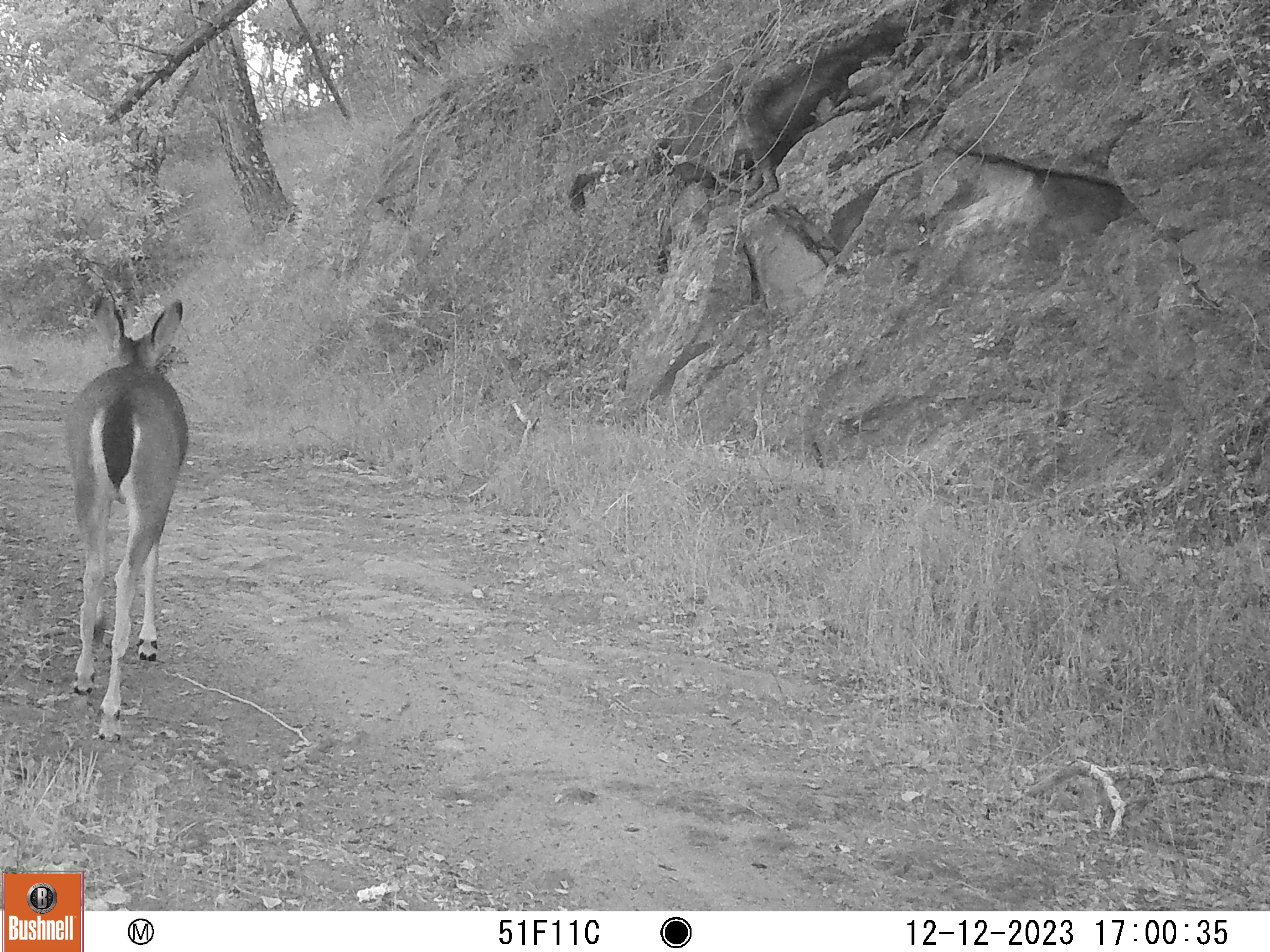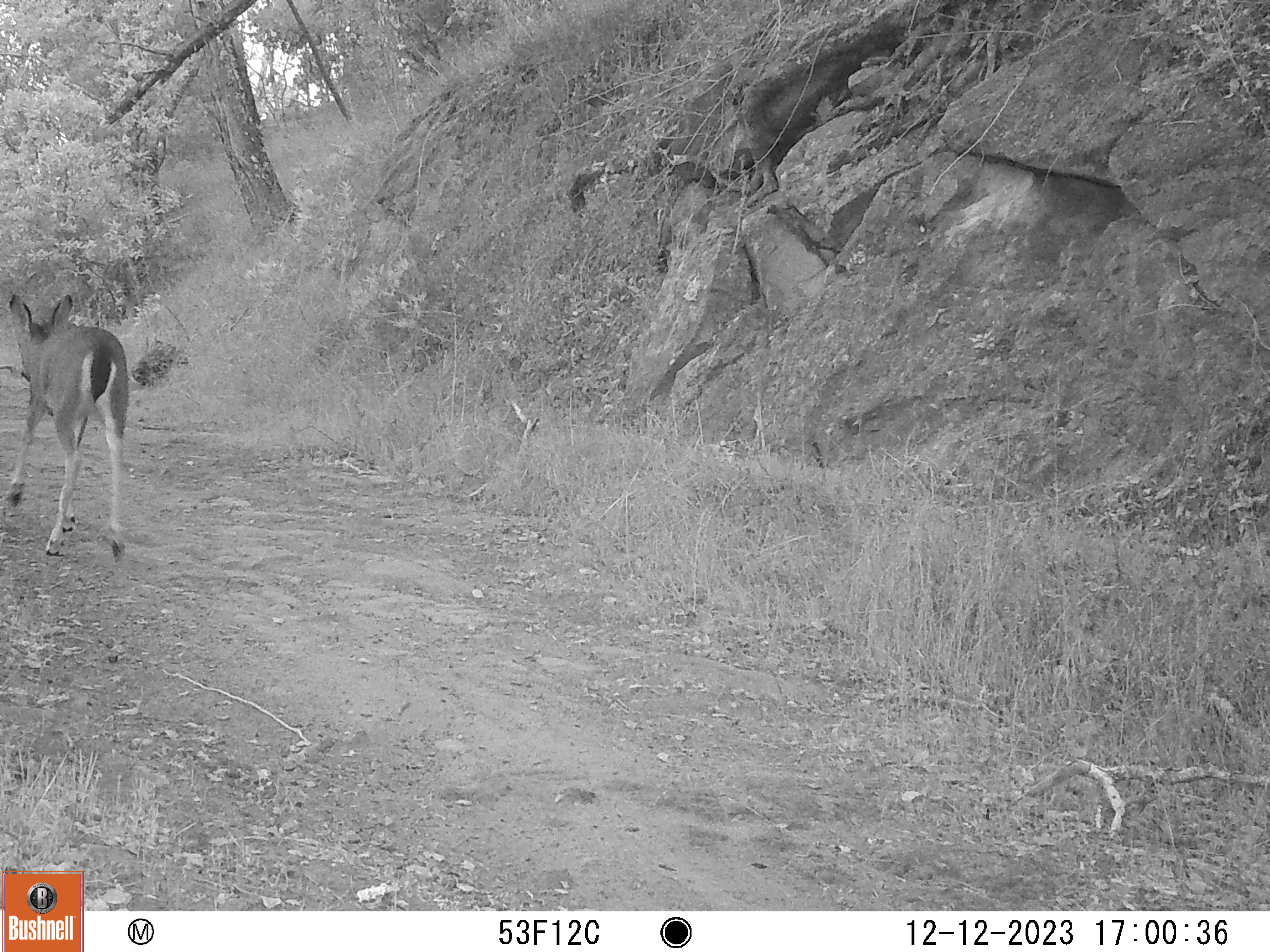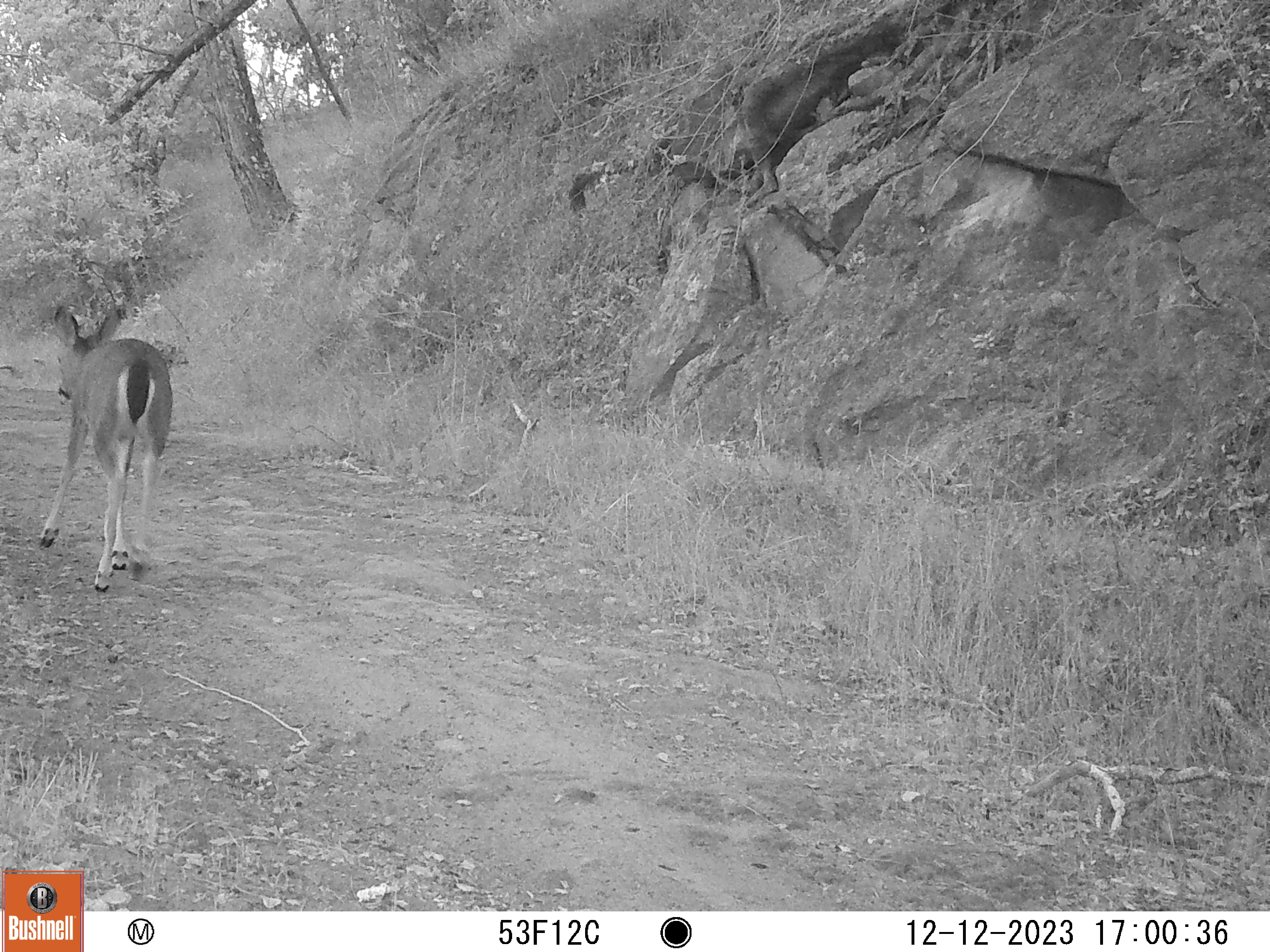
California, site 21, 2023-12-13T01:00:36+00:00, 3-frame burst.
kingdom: Animalia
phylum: Chordata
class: Mammalia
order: Artiodactyla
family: Cervidae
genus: Odocoileus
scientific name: Odocoileus hemionus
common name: mule deer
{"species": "mule deer (Odocoileus hemionus)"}